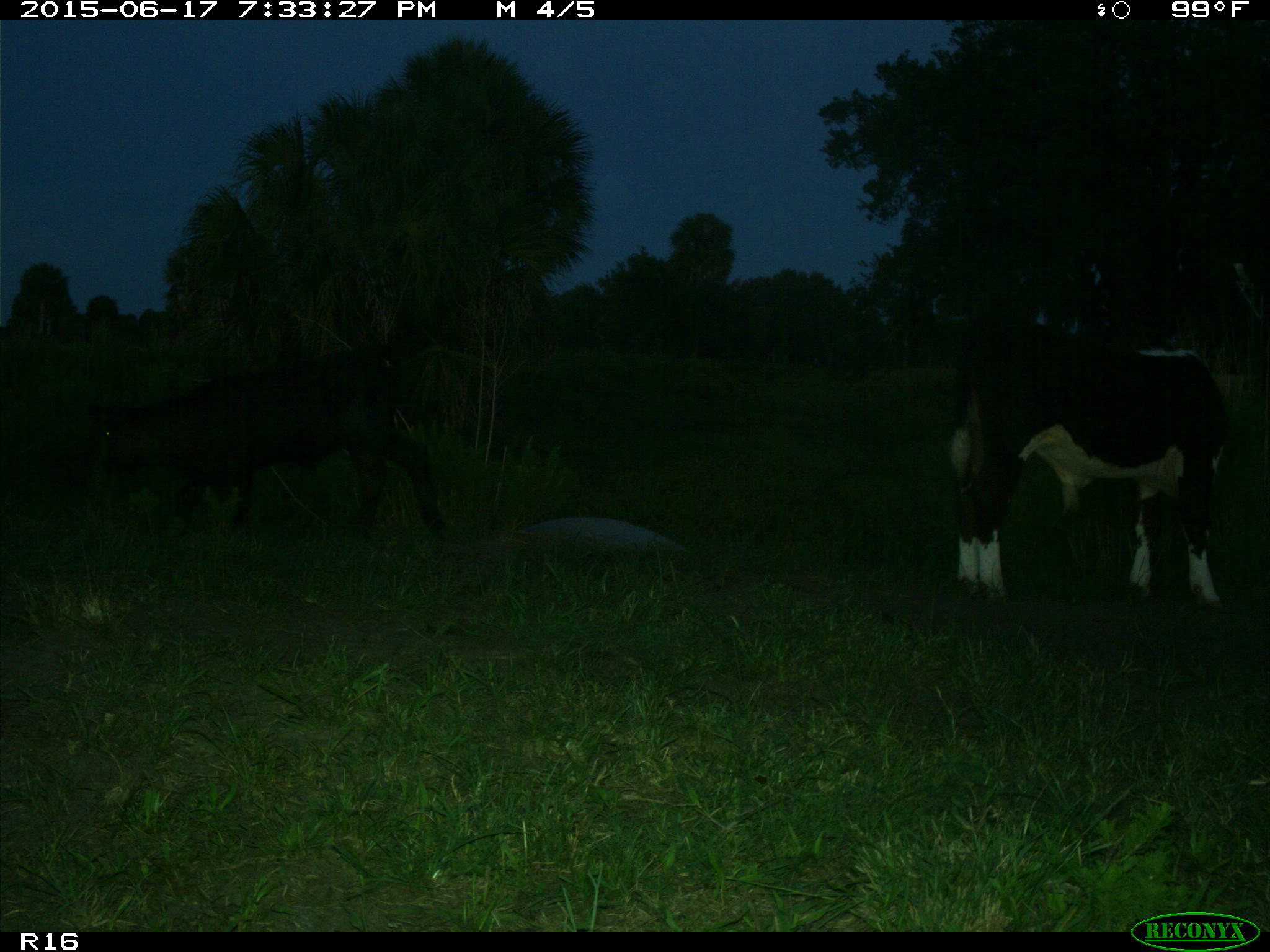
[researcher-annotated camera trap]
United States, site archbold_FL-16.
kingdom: Animalia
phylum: Chordata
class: Mammalia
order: Artiodactyla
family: Bovidae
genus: Bos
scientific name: Bos taurus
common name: domestic cow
Bos taurus (domestic cow).